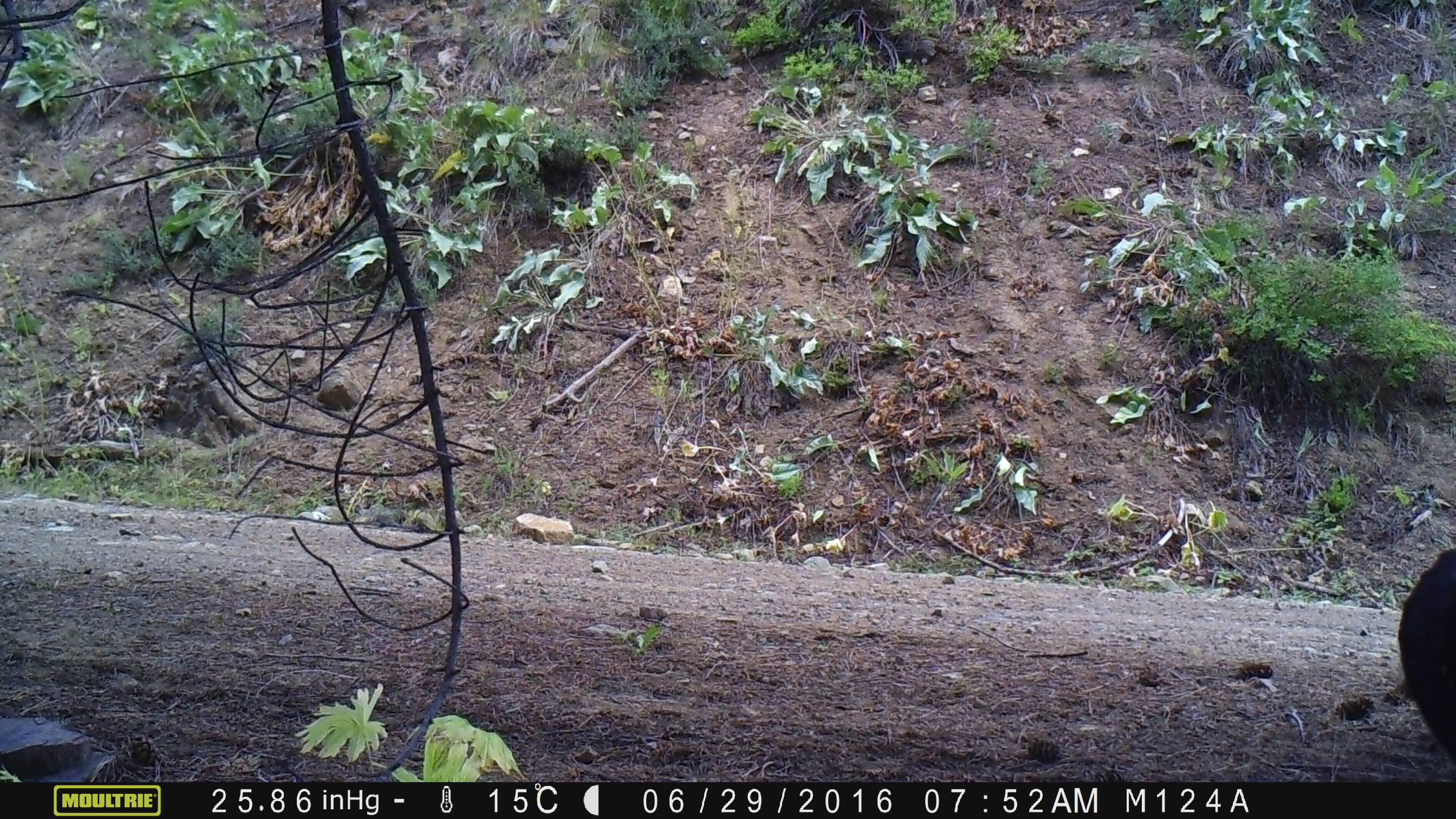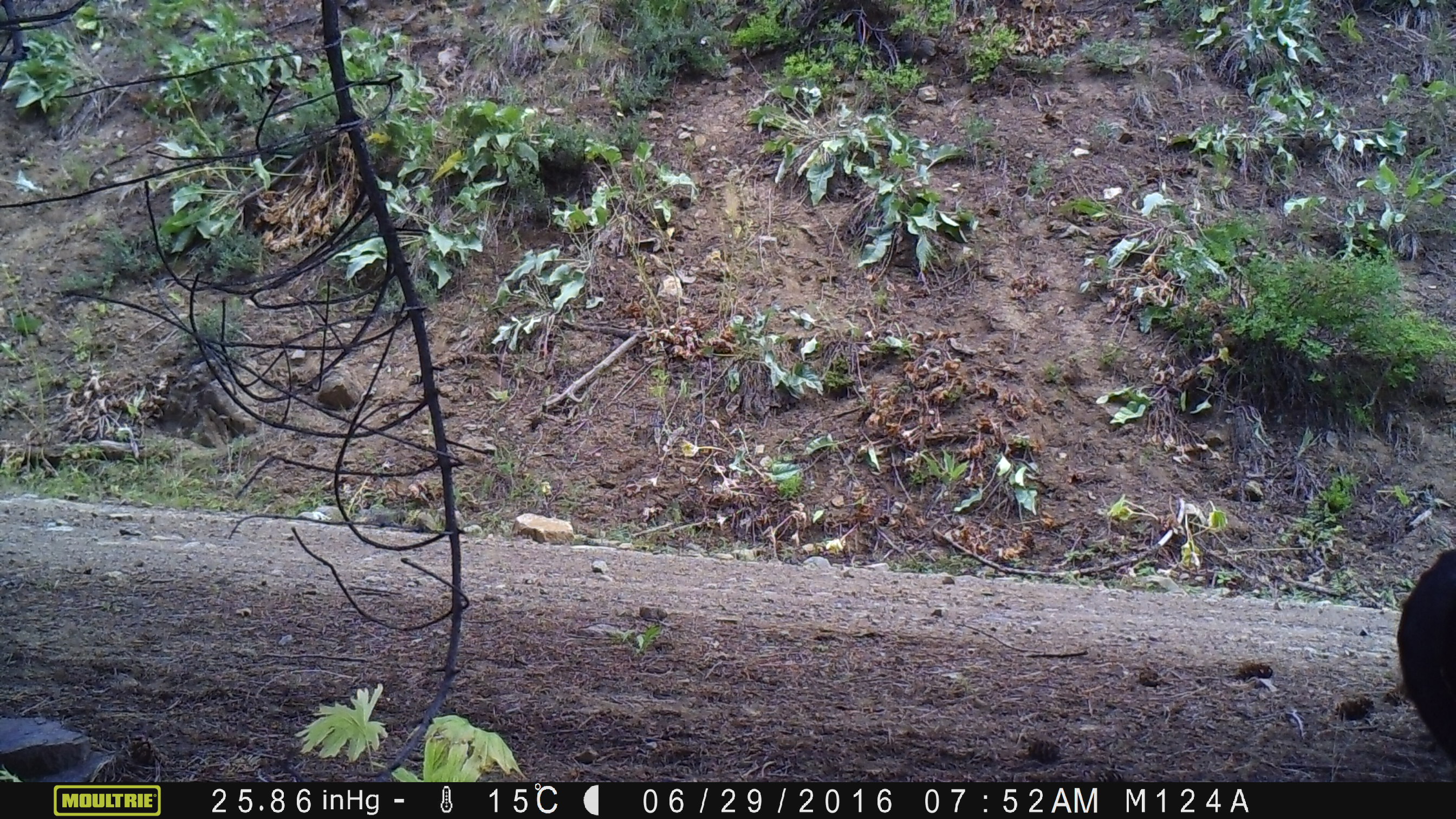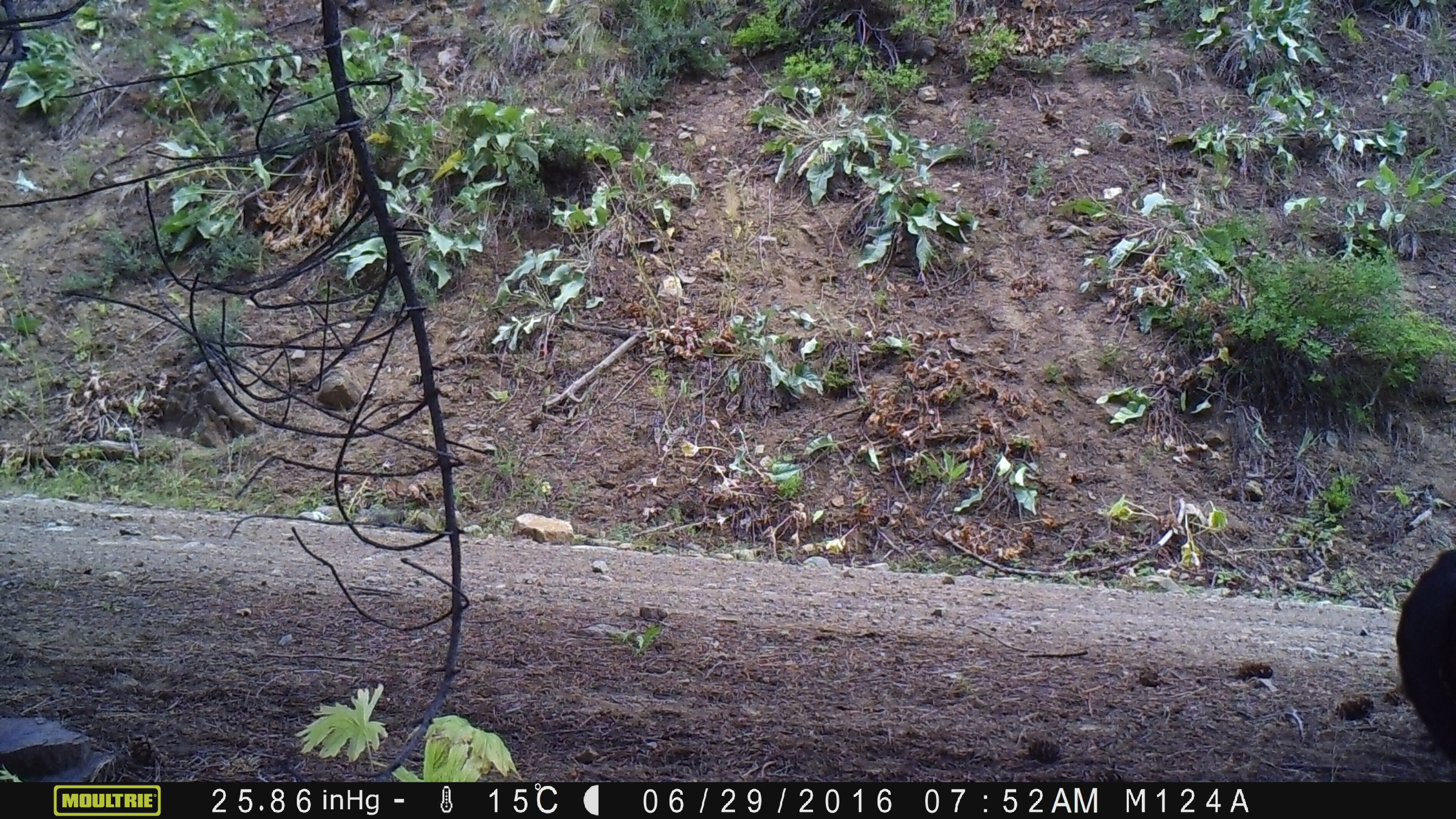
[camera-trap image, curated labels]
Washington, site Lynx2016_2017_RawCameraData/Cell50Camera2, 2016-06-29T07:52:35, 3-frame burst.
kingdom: Animalia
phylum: Chordata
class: Mammalia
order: Artiodactyla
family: Bovidae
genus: Bos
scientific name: Bos taurus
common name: domestic cattle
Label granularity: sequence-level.